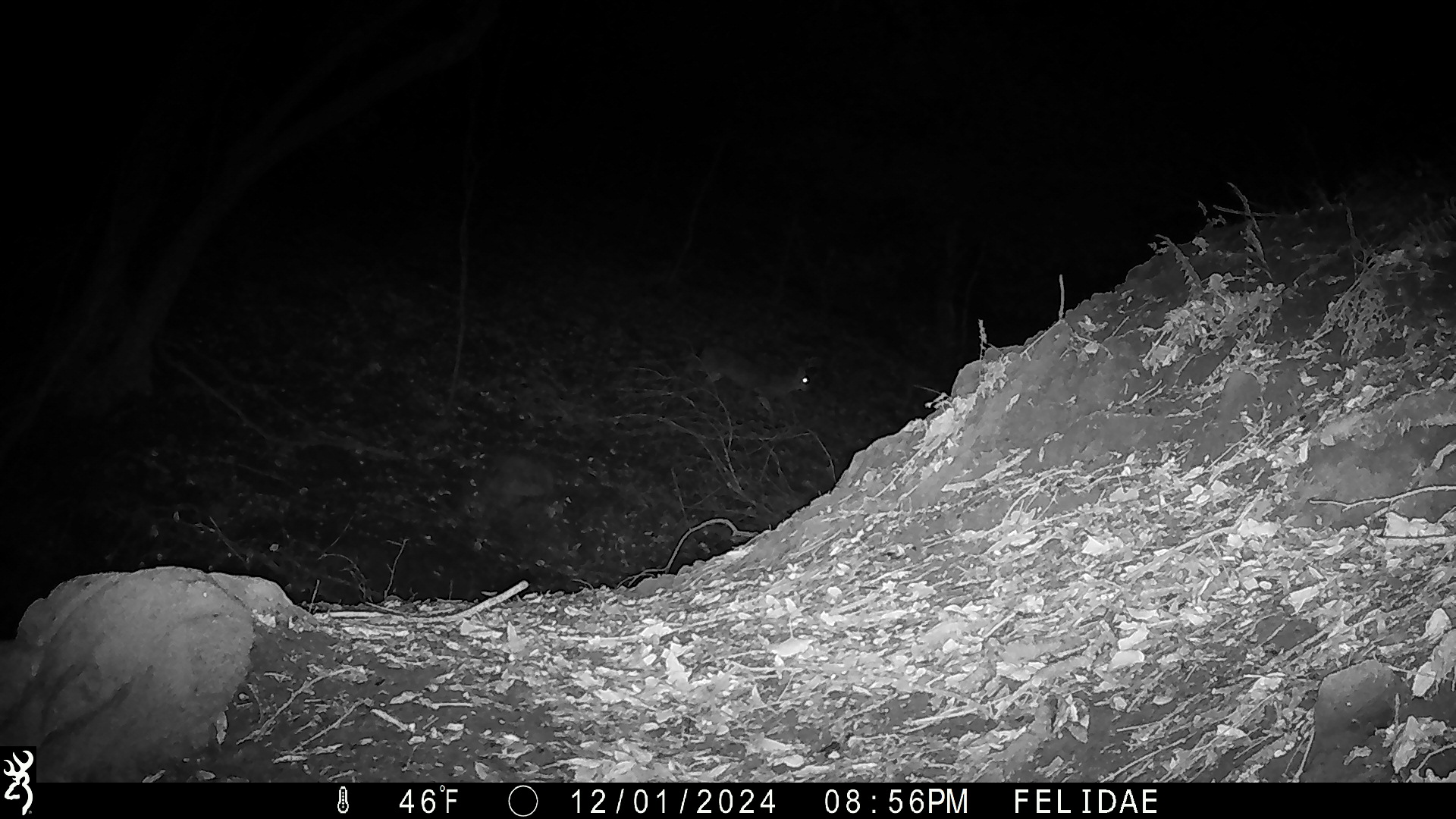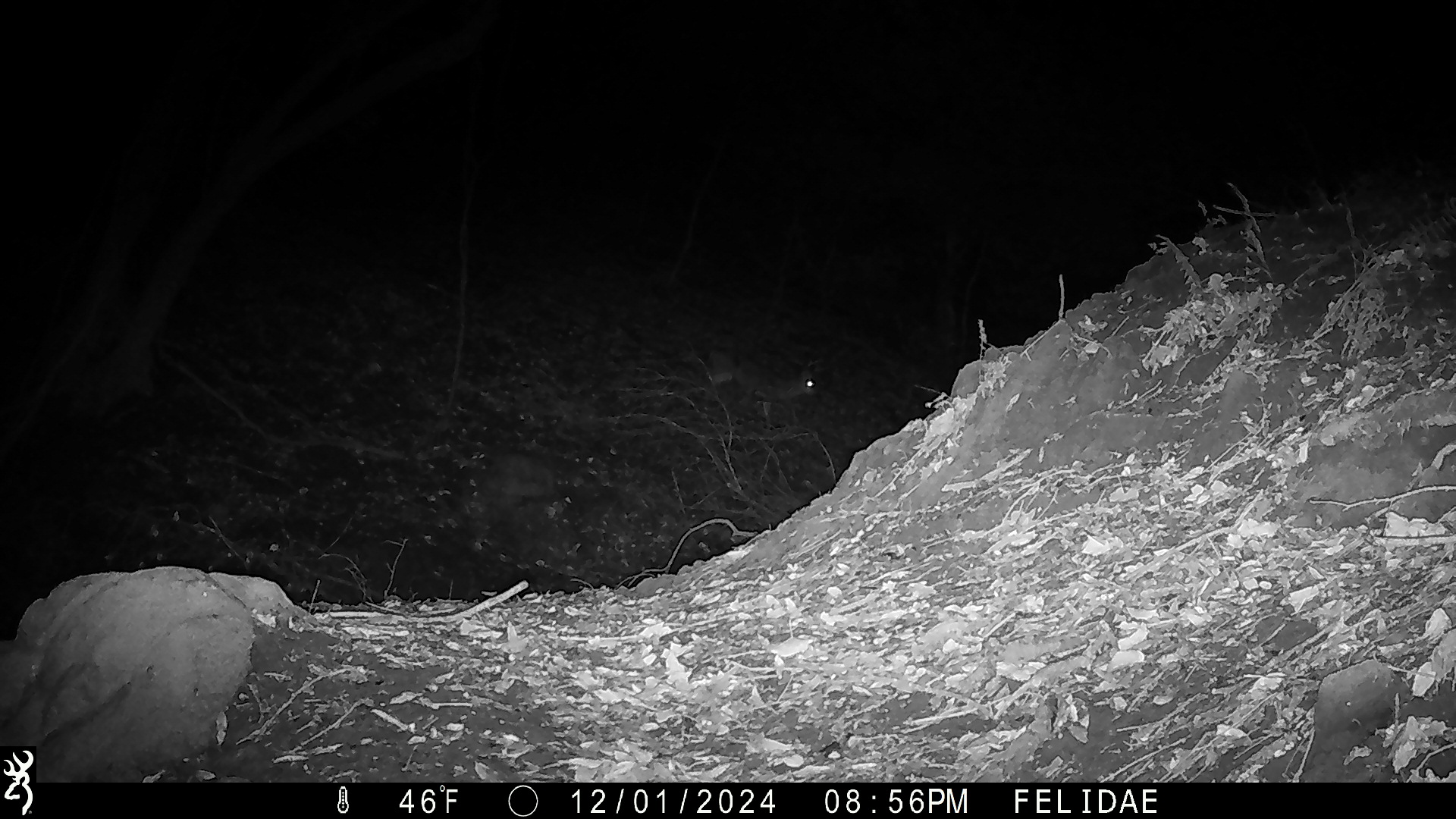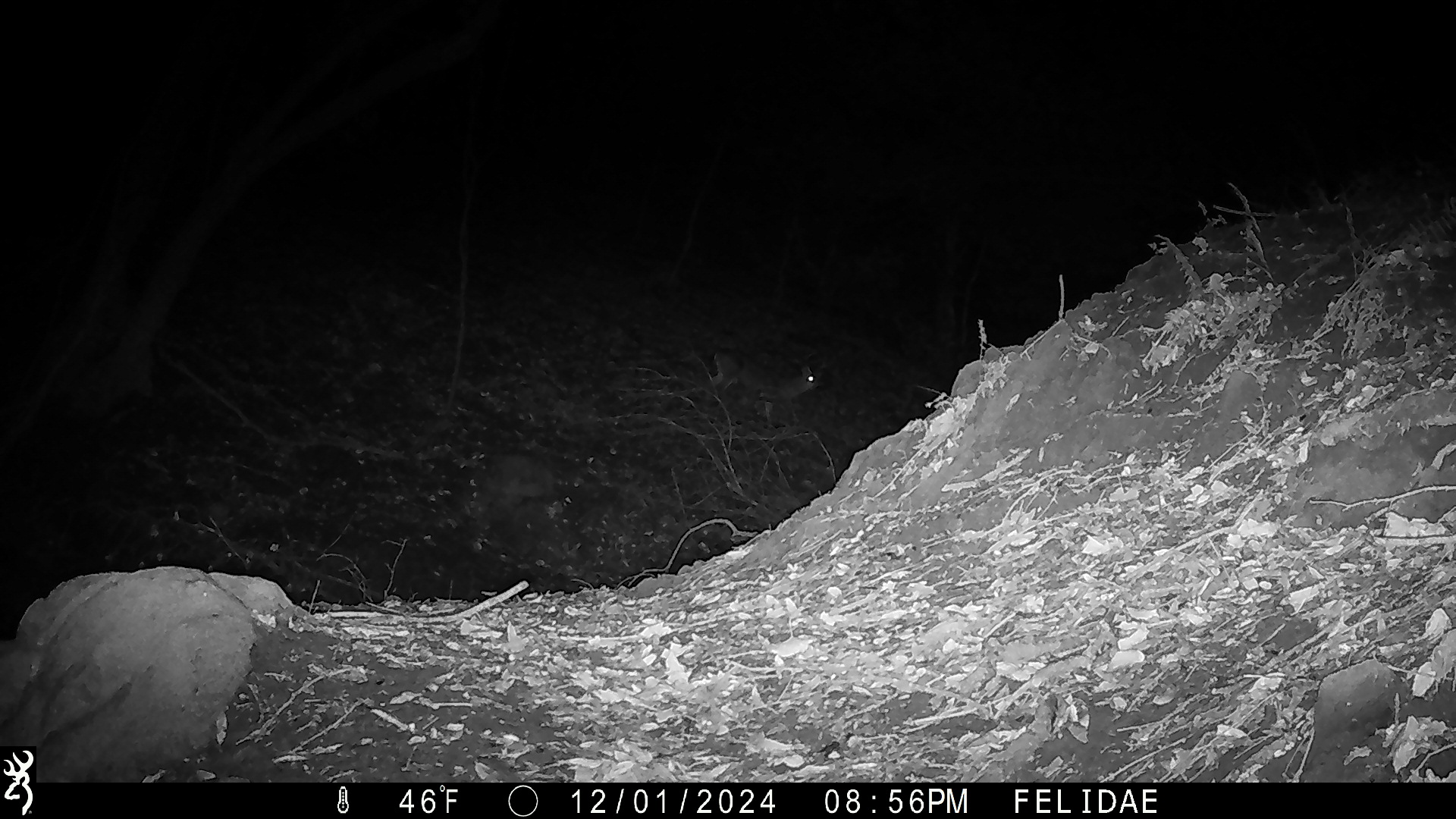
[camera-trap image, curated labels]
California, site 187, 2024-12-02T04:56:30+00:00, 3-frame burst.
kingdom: Animalia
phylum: Chordata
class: Mammalia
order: Artiodactyla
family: Cervidae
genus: Odocoileus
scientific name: Odocoileus hemionus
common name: mule deer